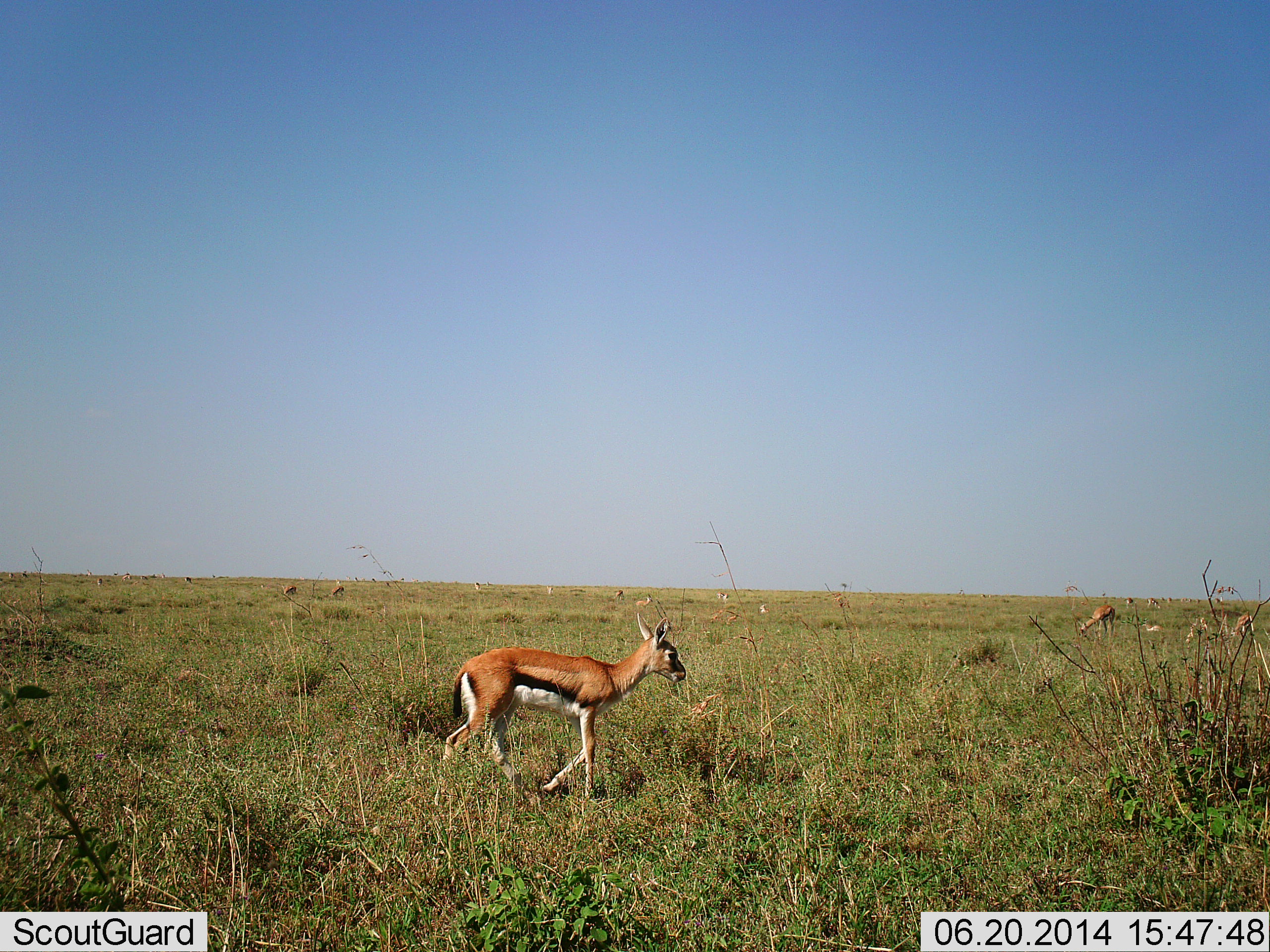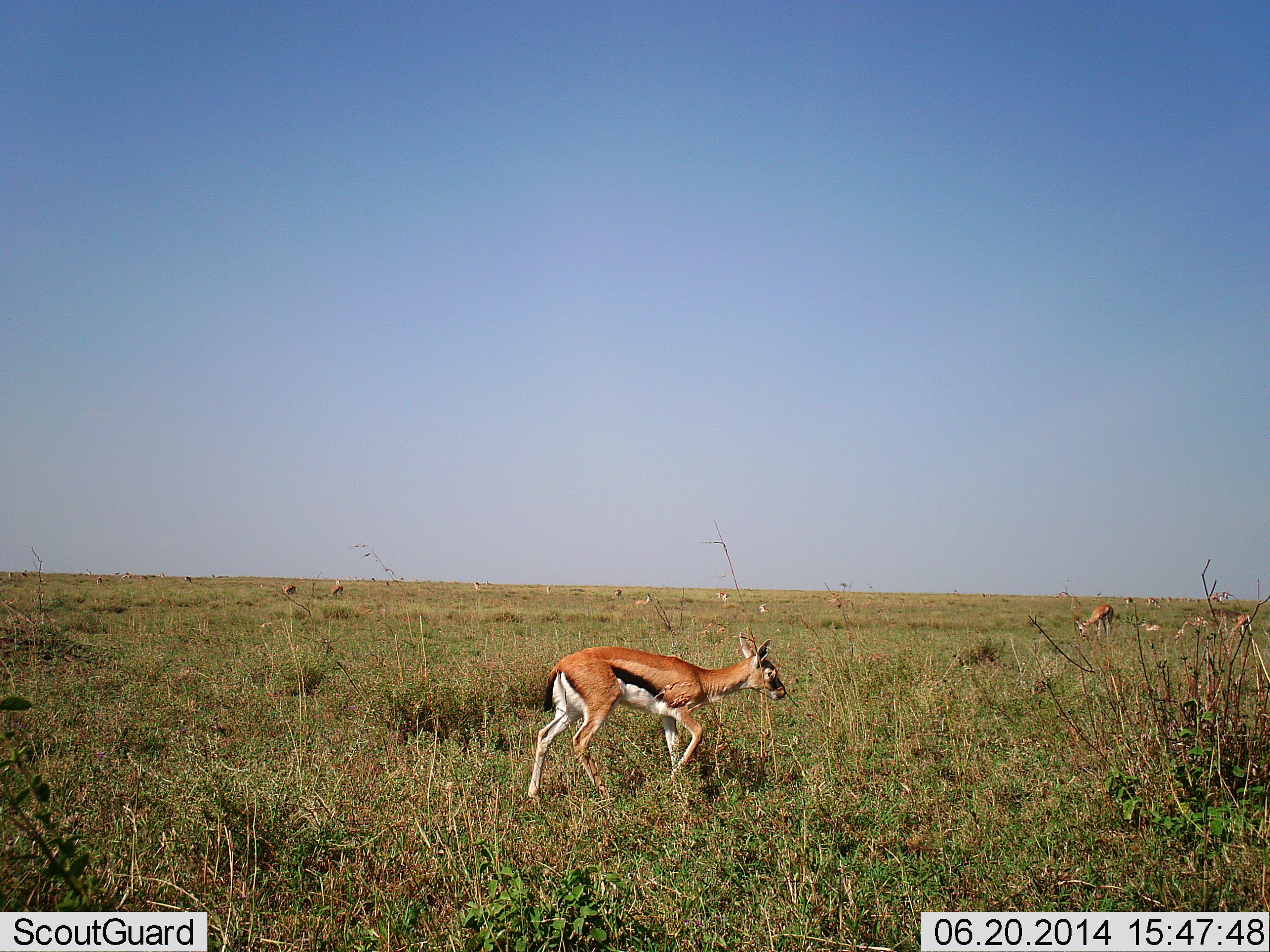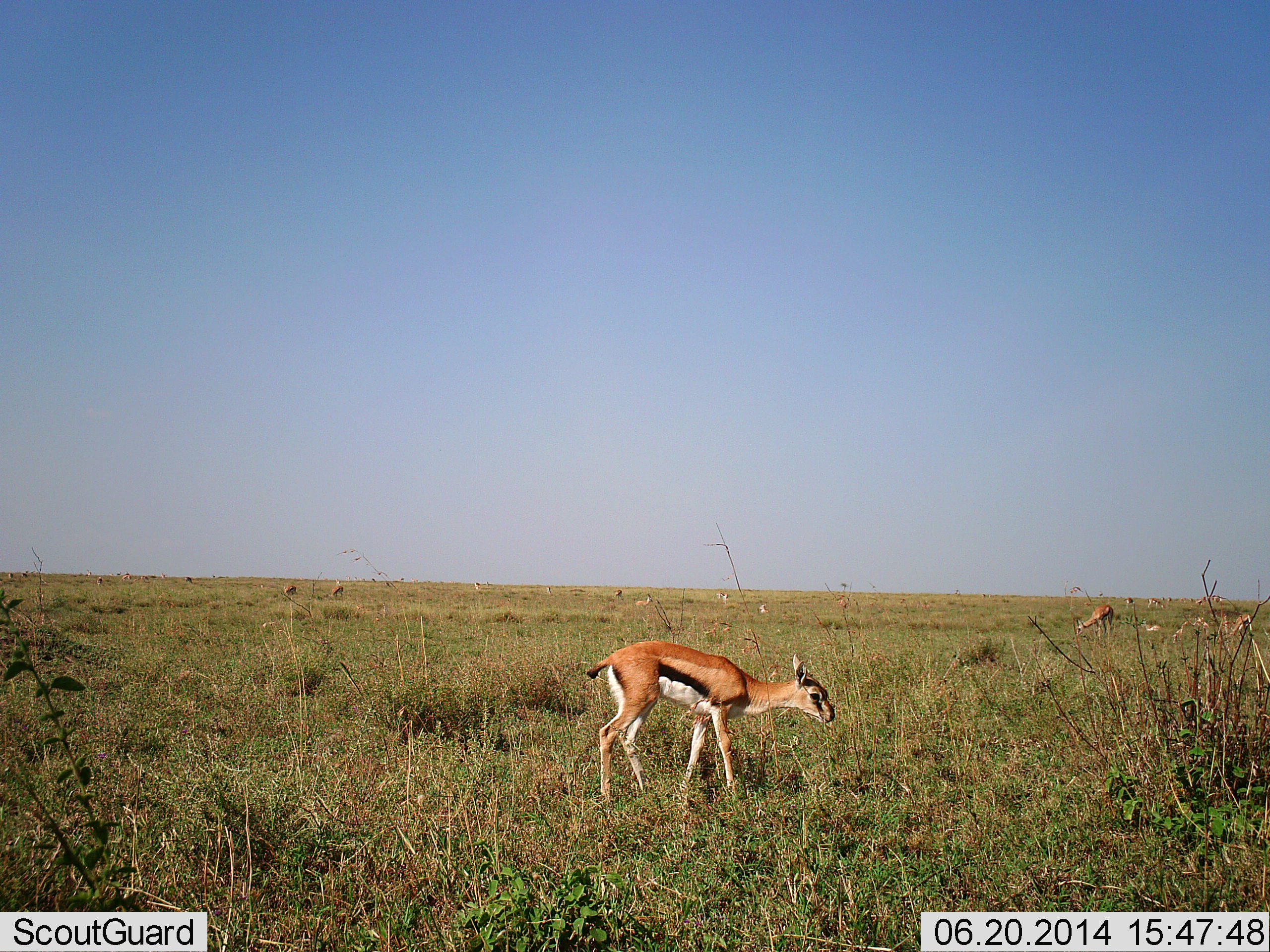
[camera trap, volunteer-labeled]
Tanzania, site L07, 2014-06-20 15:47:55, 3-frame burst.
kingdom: Animalia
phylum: Chordata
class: Mammalia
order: Artiodactyla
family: Bovidae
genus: Eudorcas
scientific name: Eudorcas thomsonii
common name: thomson's gazelle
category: gazellethomsons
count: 11-50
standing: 50%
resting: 20%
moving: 80%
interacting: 0%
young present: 20%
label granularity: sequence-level